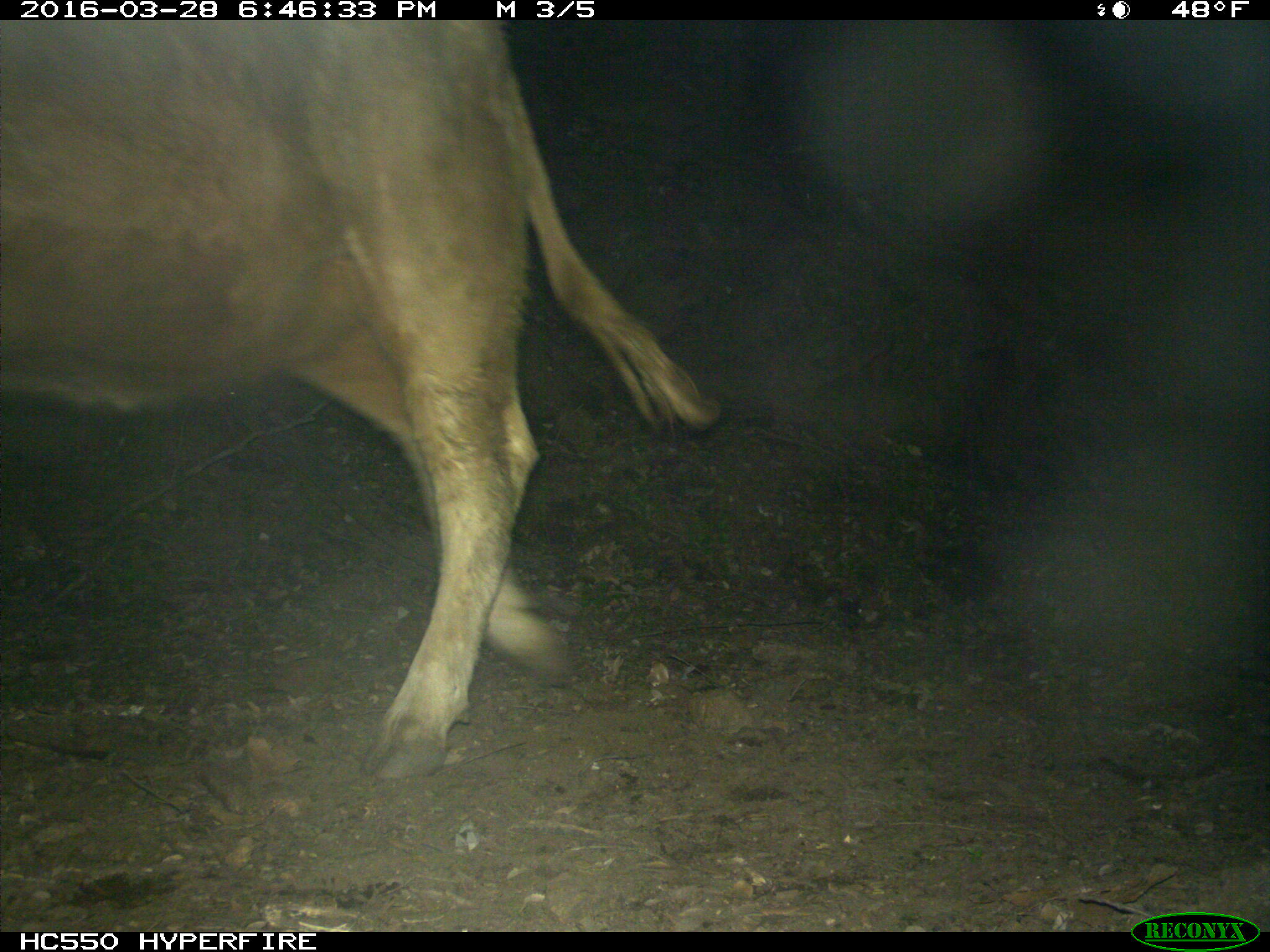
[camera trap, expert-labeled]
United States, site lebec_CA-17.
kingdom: Animalia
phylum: Chordata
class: Mammalia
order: Artiodactyla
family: Bovidae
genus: Bos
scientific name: Bos taurus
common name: domestic cow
Bos taurus (domestic cow).